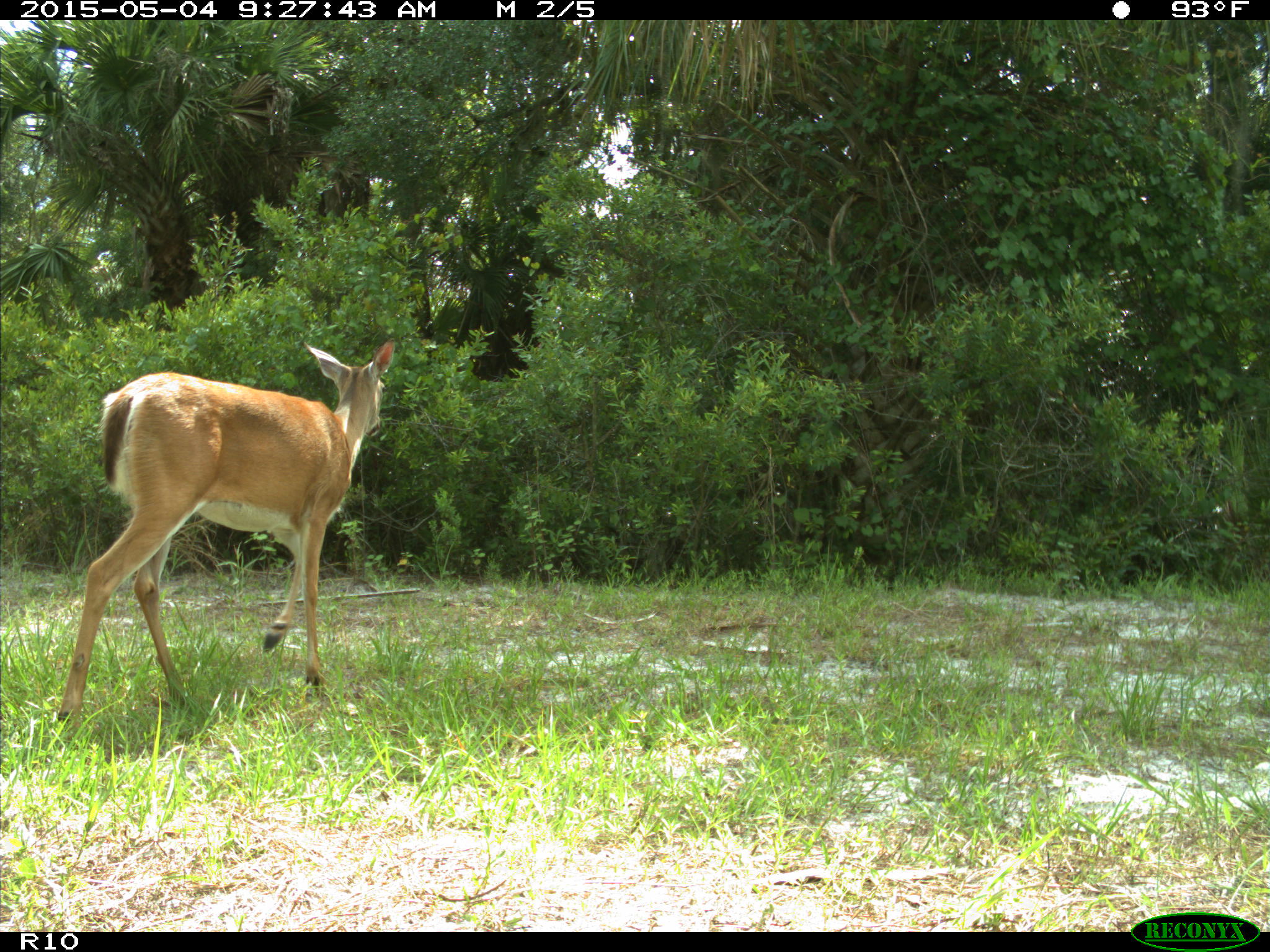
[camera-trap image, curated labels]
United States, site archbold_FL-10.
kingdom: Animalia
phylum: Chordata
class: Mammalia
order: Artiodactyla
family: Cervidae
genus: Odocoileus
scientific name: Odocoileus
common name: deer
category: unidentified deer